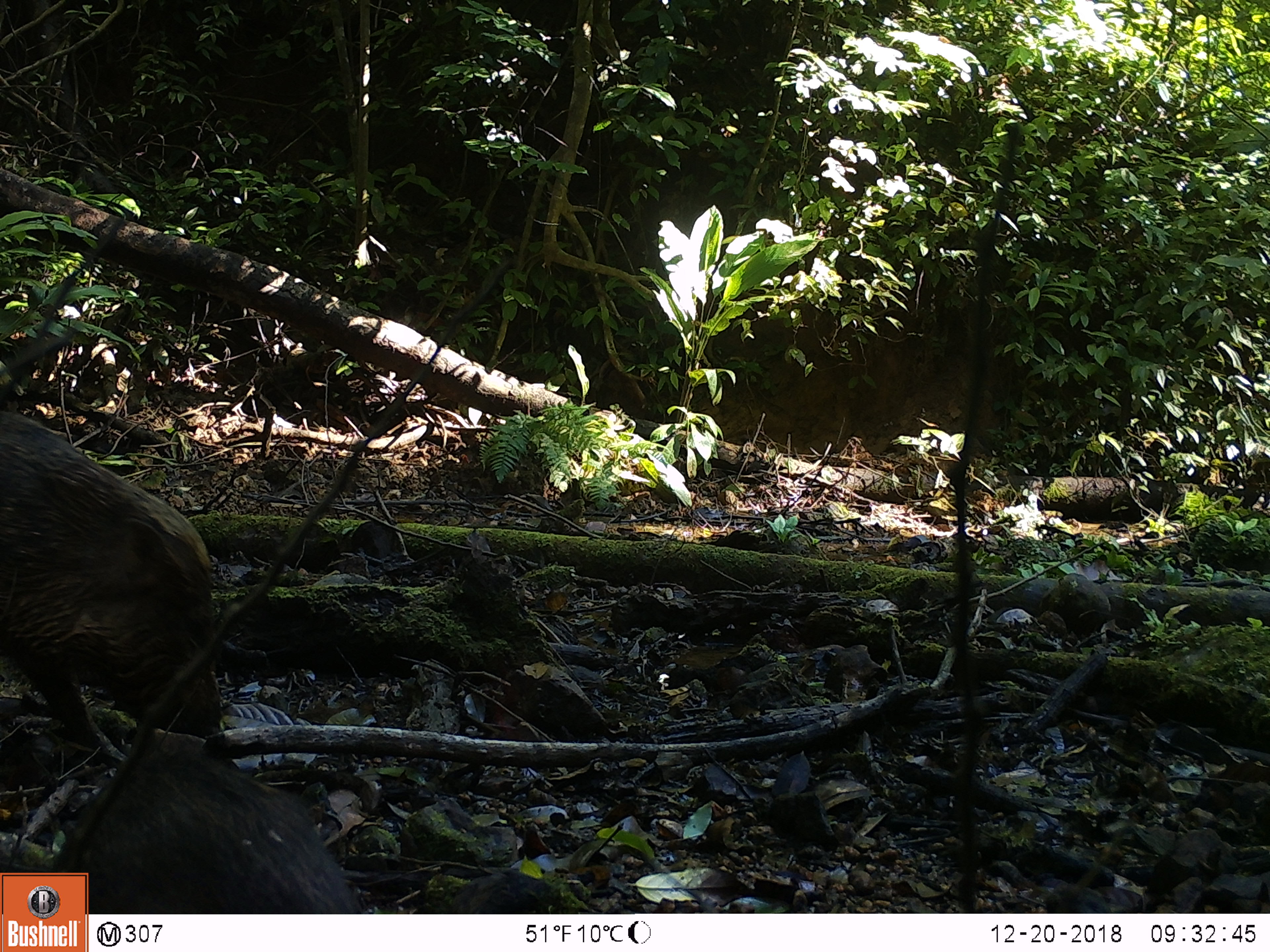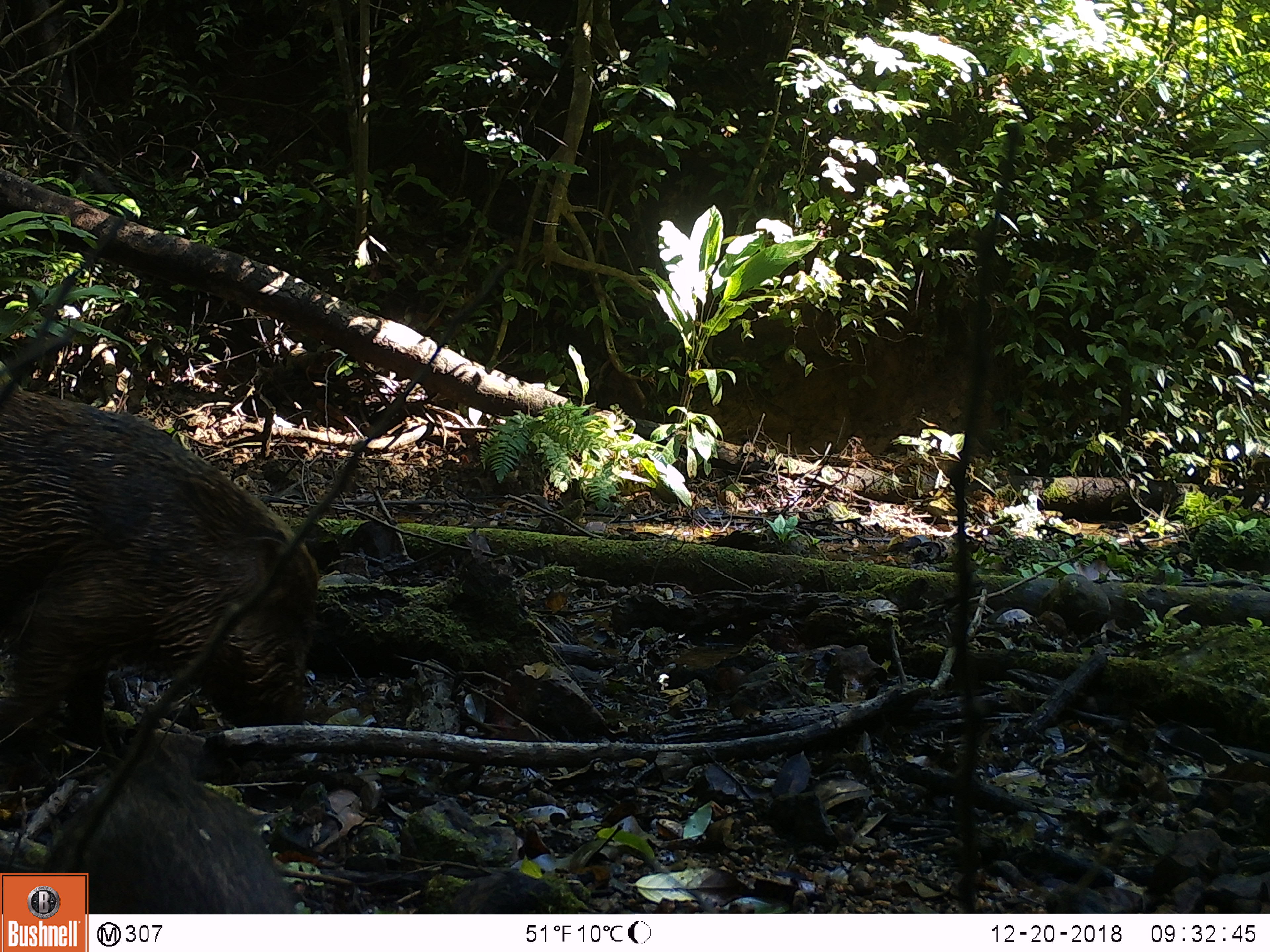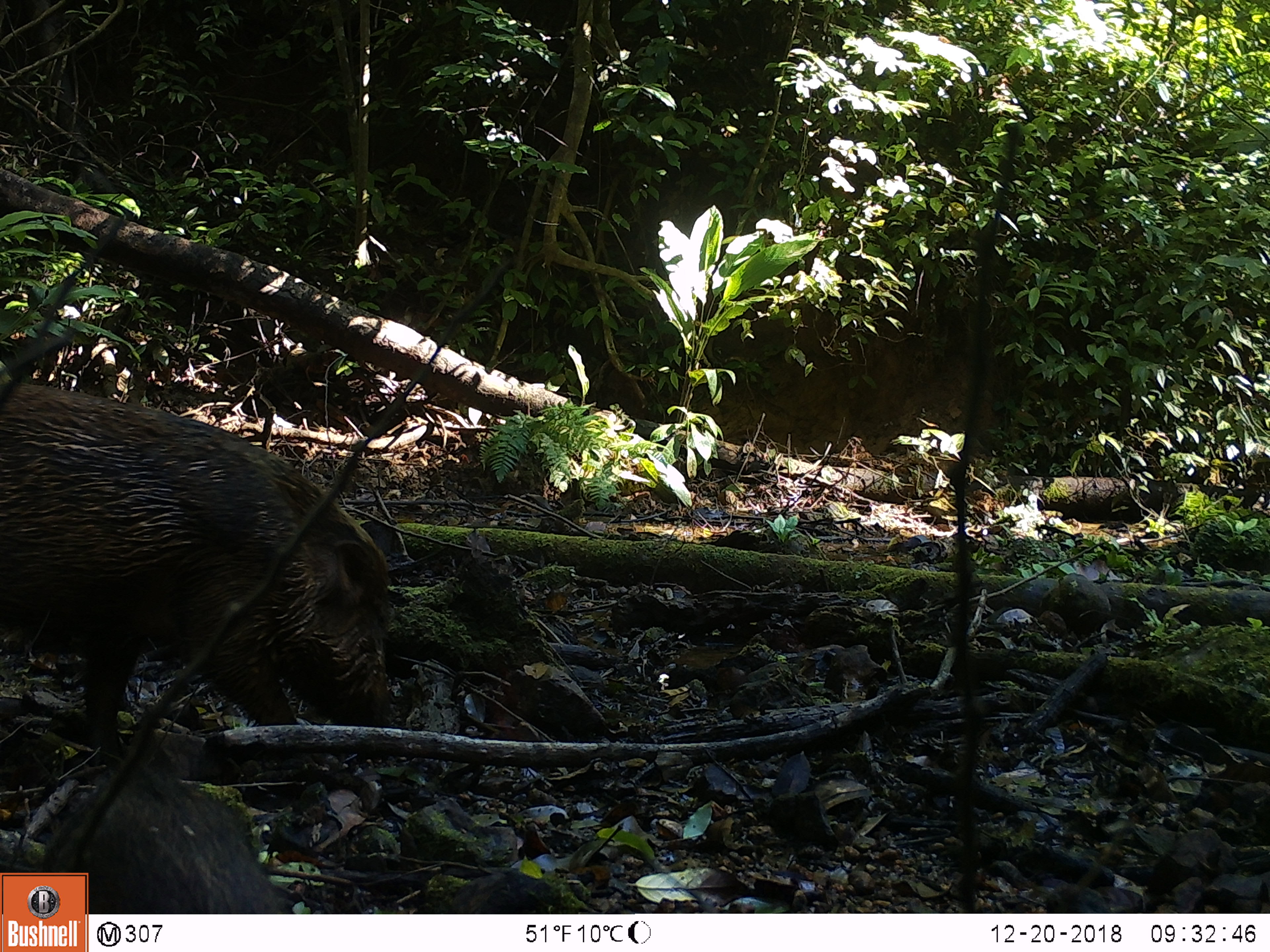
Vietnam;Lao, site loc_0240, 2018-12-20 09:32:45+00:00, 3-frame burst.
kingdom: Animalia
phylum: Chordata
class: Mammalia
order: Artiodactyla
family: Suidae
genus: Sus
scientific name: Sus scrofa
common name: eurasian wild pig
Eurasian wild pig (Sus scrofa). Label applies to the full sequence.